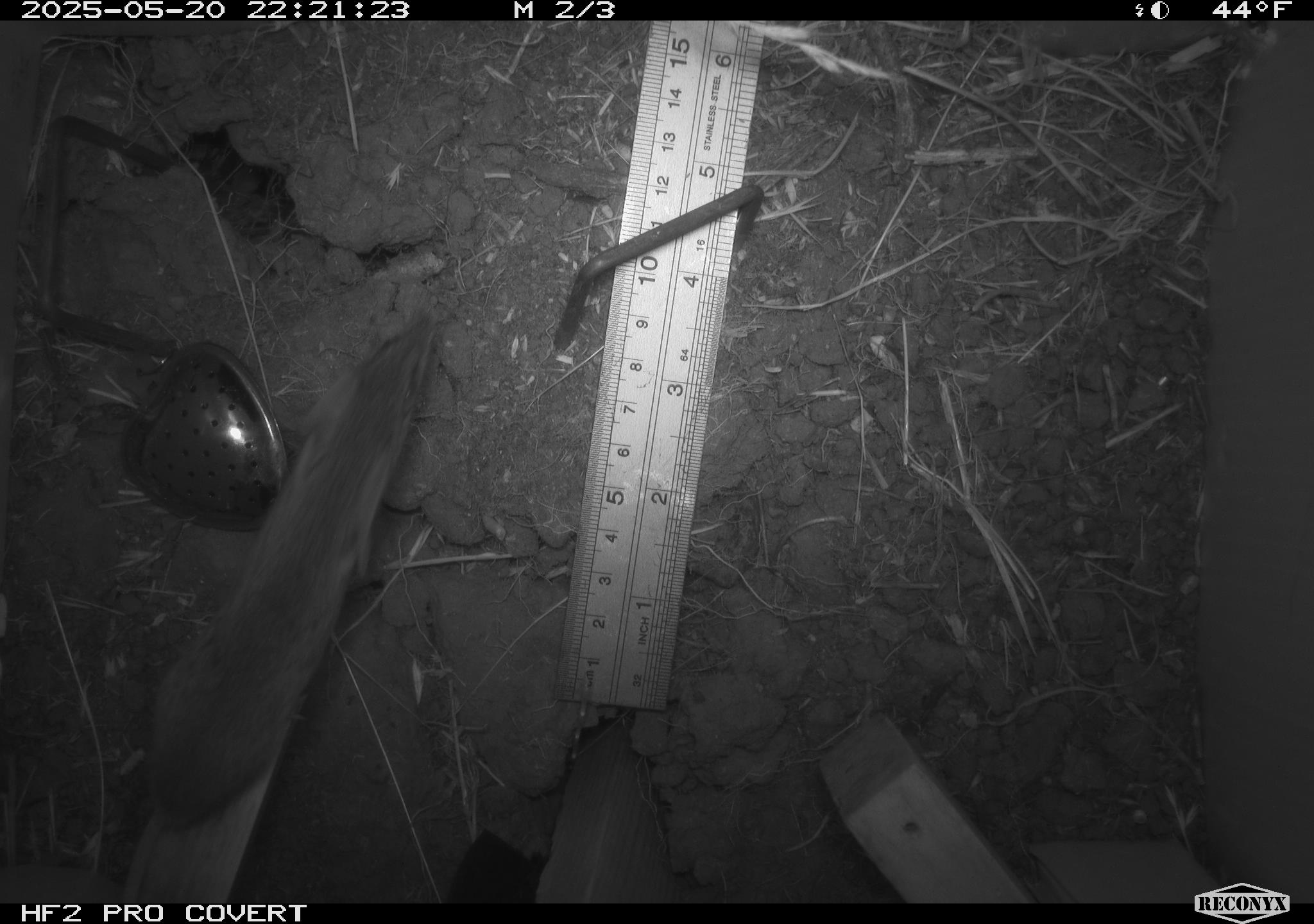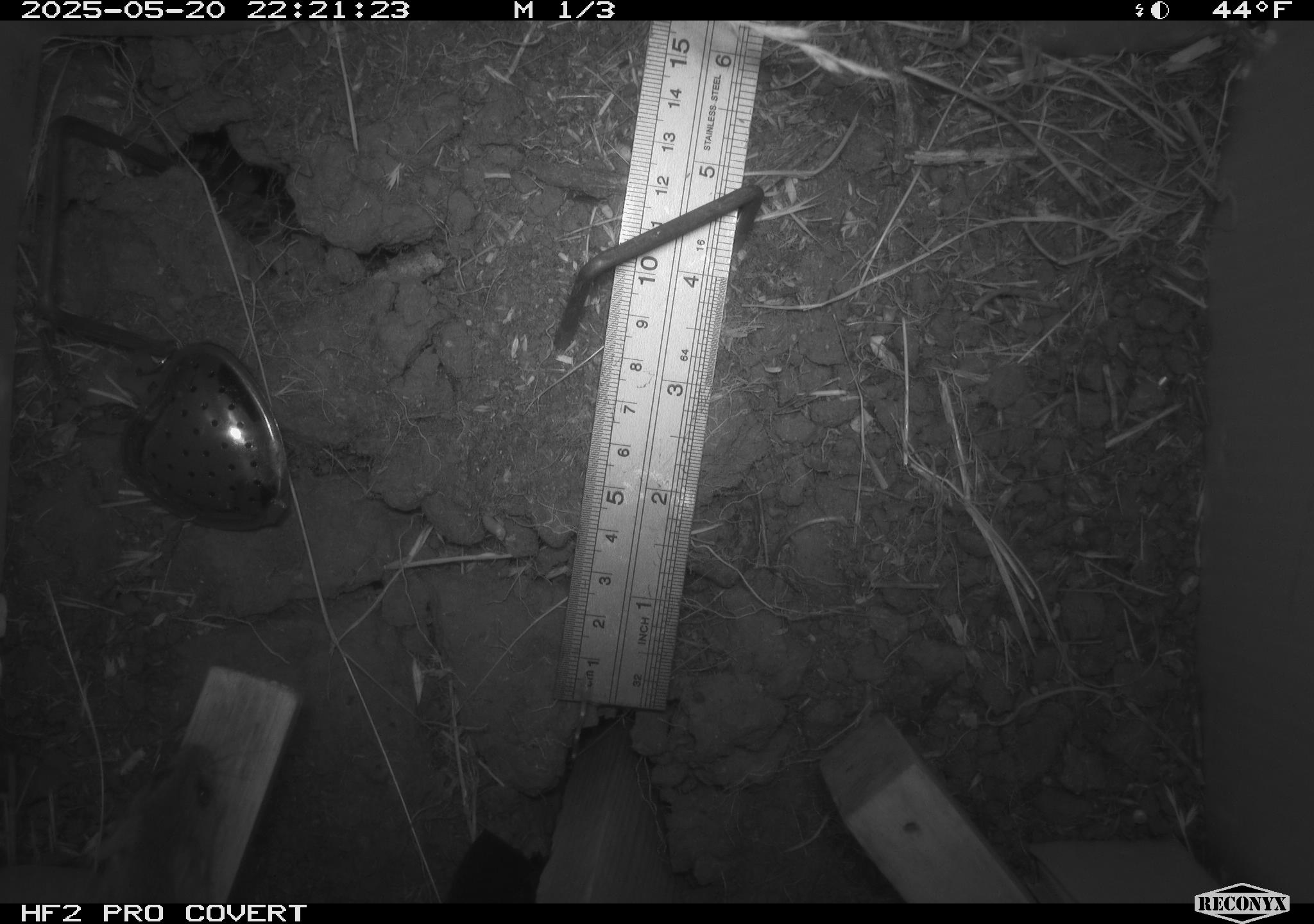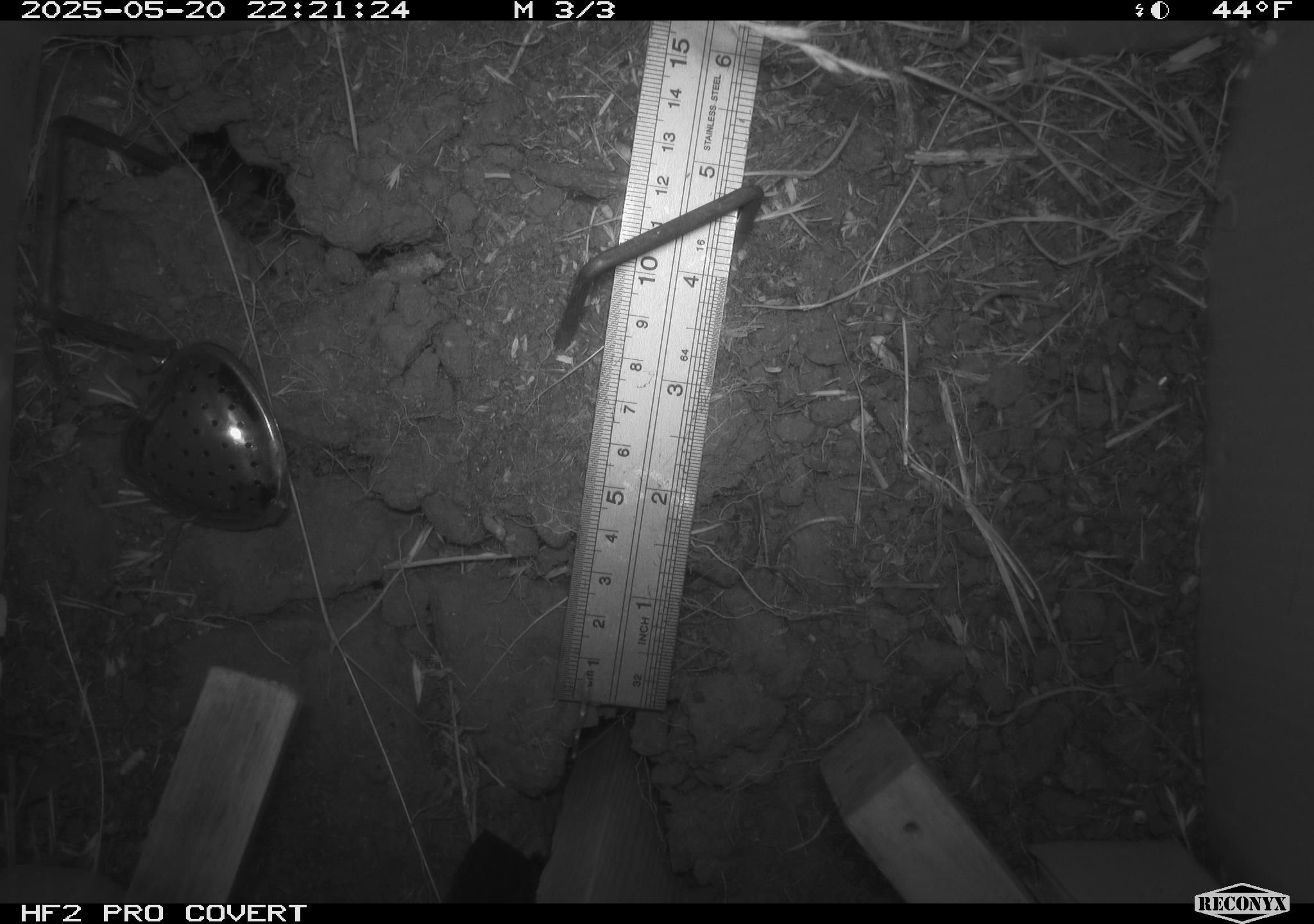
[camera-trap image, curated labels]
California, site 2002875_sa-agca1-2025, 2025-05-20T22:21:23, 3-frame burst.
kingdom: Animalia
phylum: Chordata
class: Mammalia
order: Rodentia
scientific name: Rodentia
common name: rodent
Rodent (Rodentia).